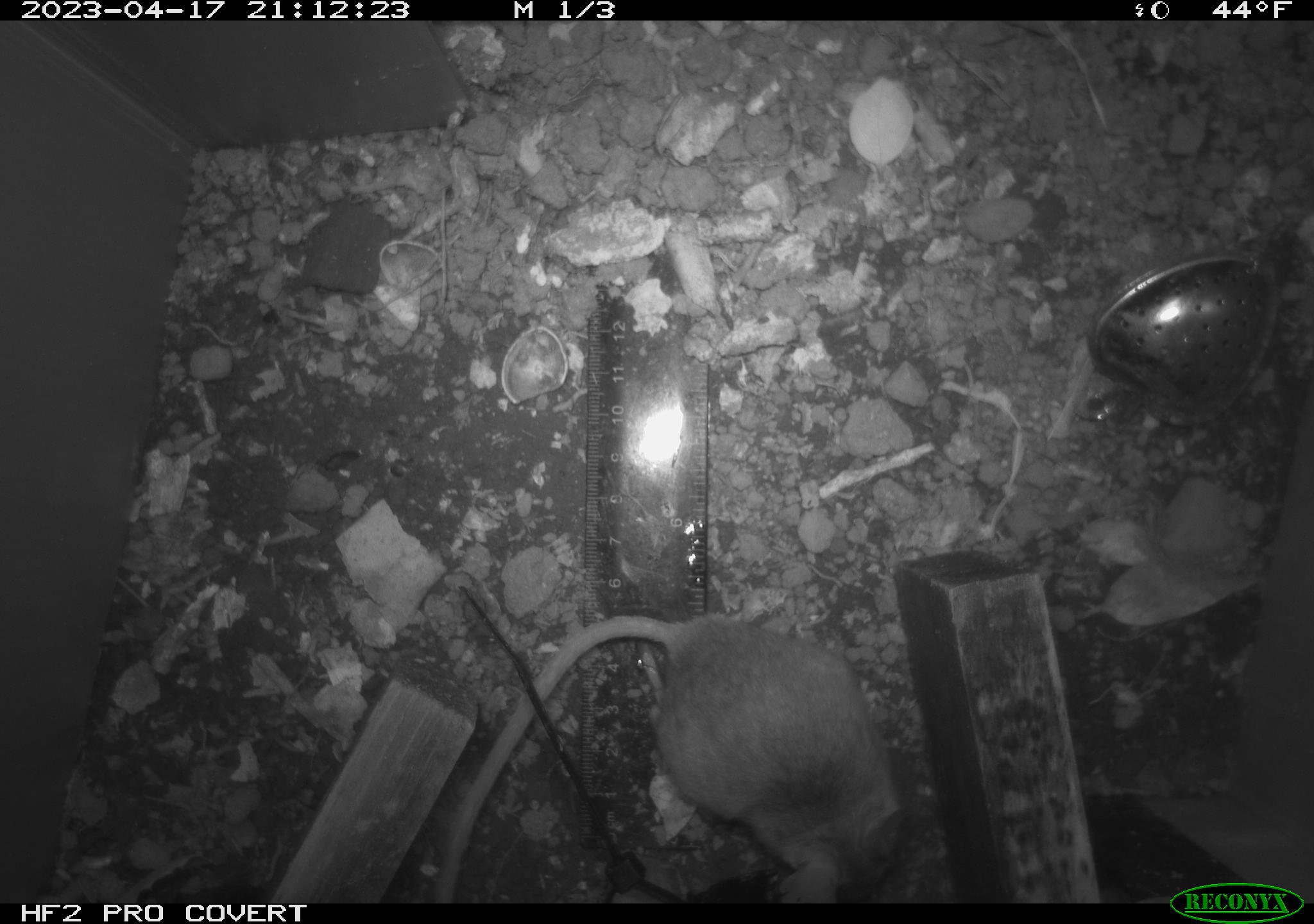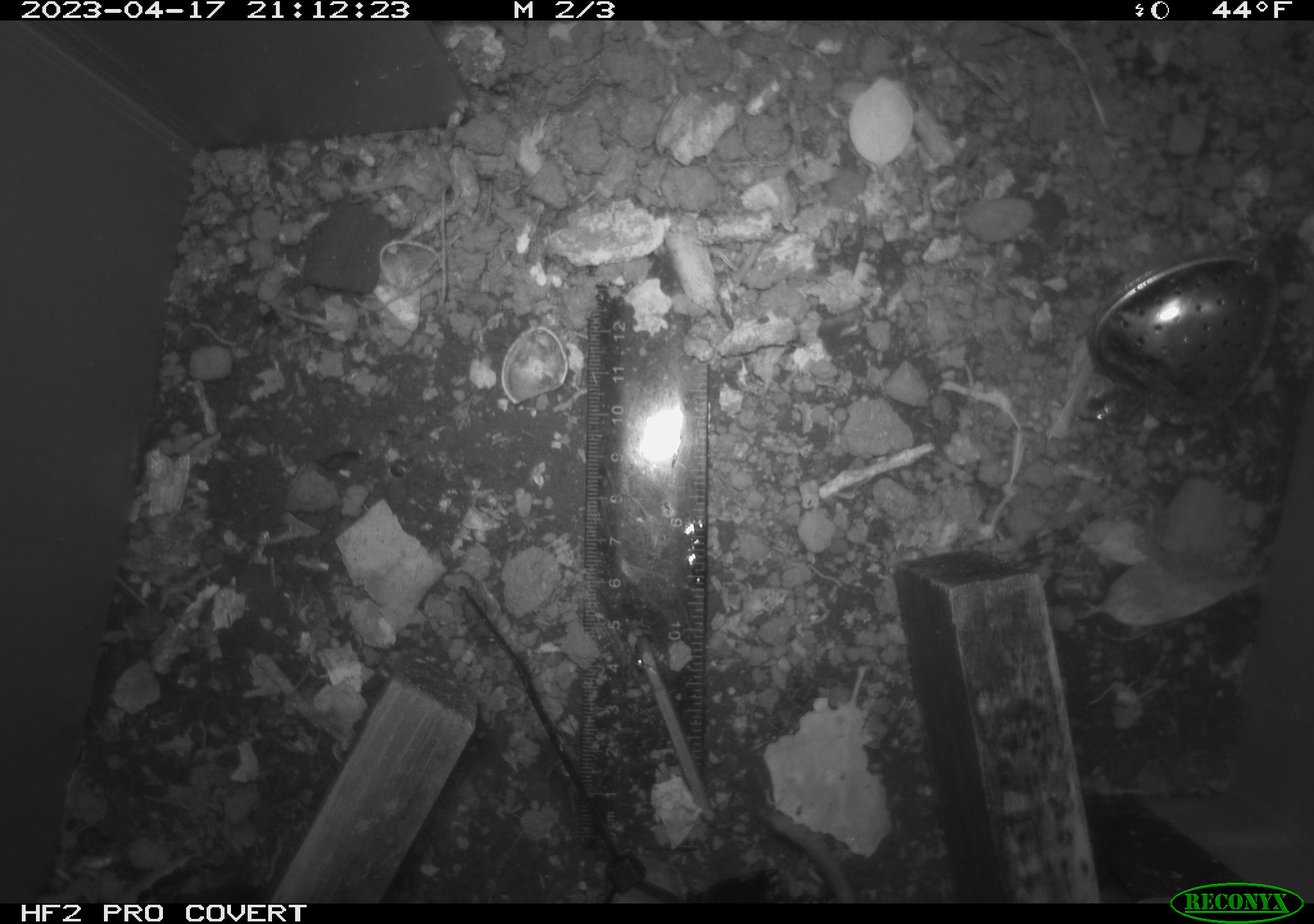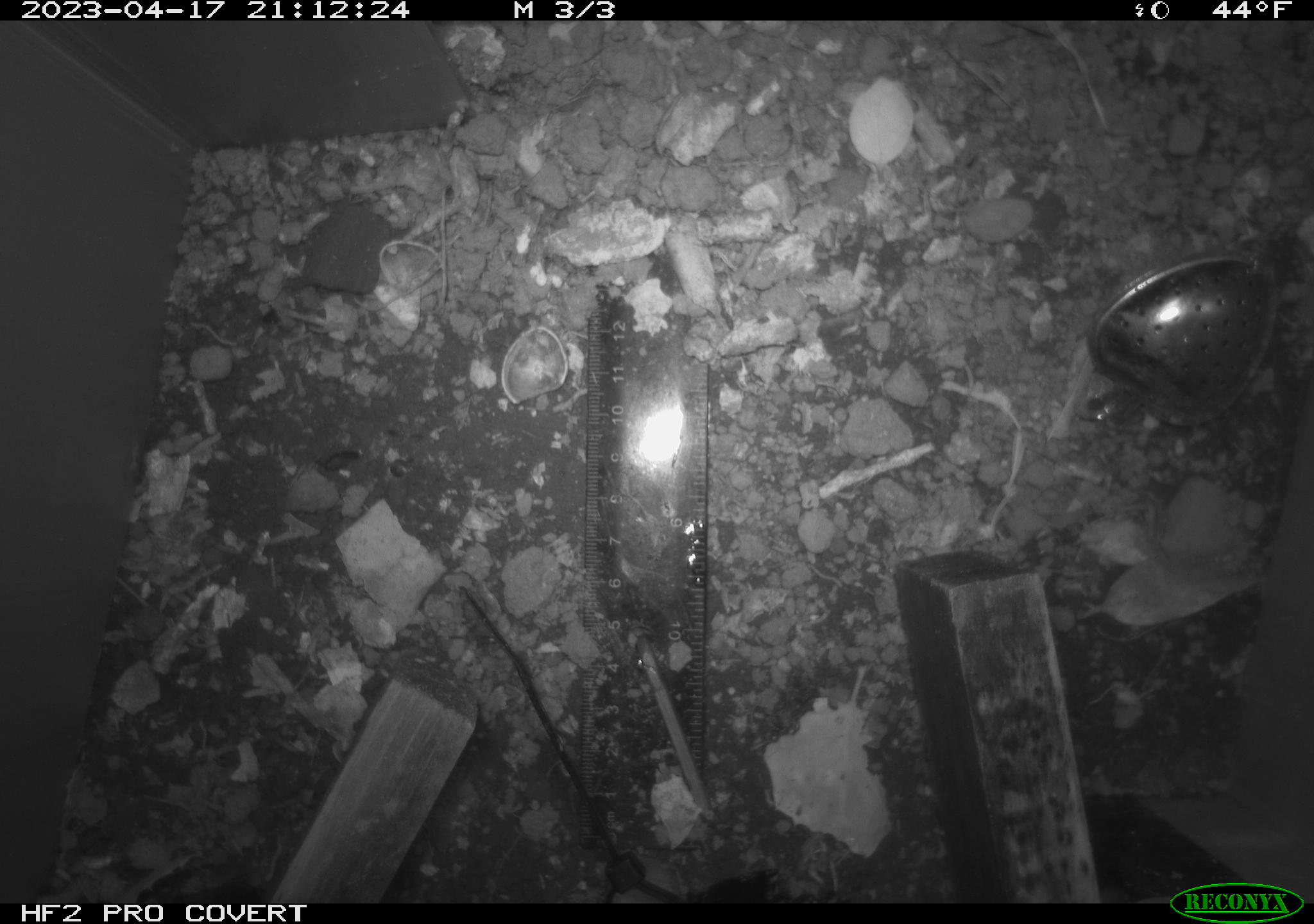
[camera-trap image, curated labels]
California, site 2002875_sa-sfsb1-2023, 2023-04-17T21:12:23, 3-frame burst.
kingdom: Animalia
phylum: Chordata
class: Mammalia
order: Rodentia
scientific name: Rodentia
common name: mouse species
Mouse species (Rodentia).